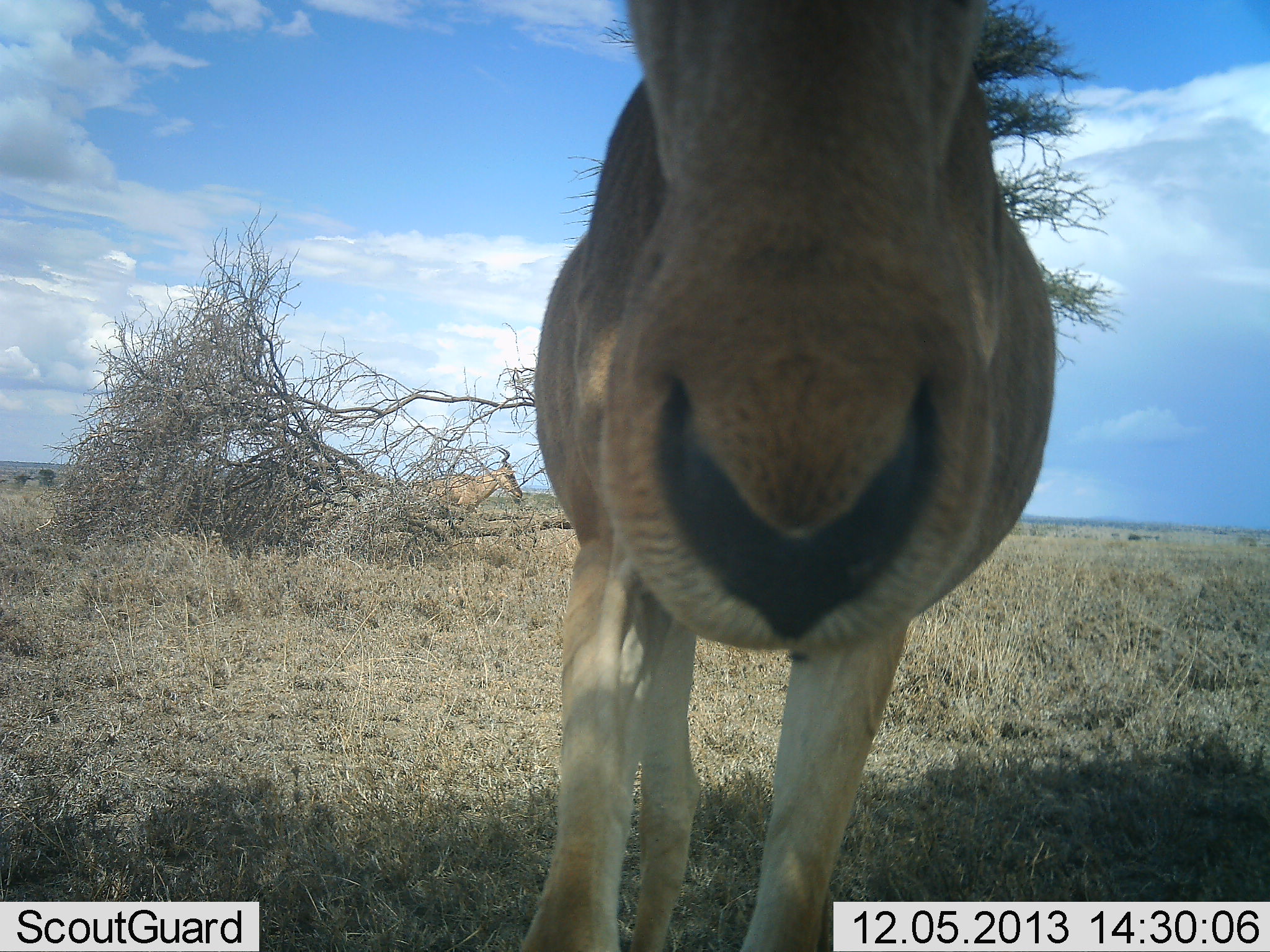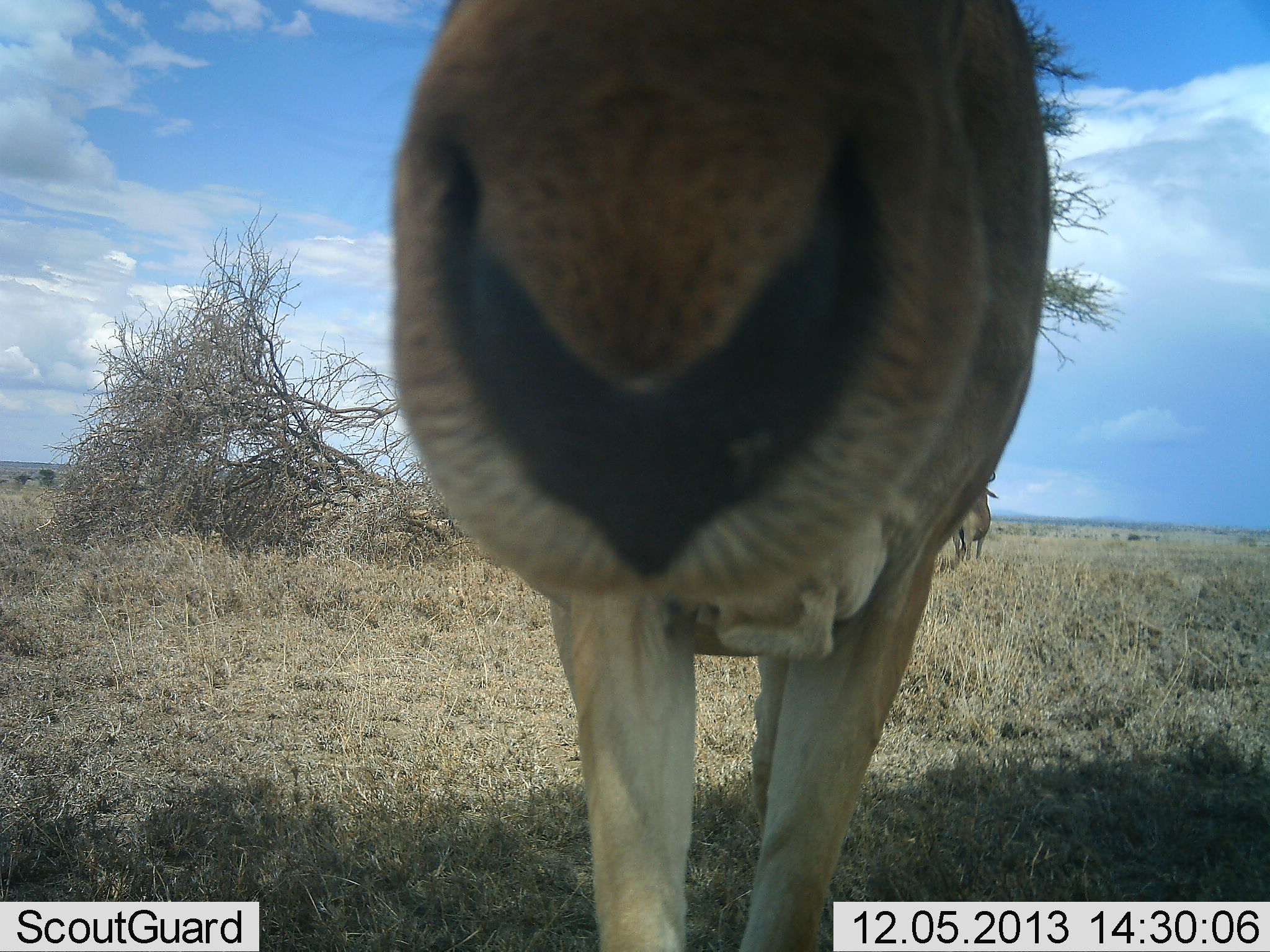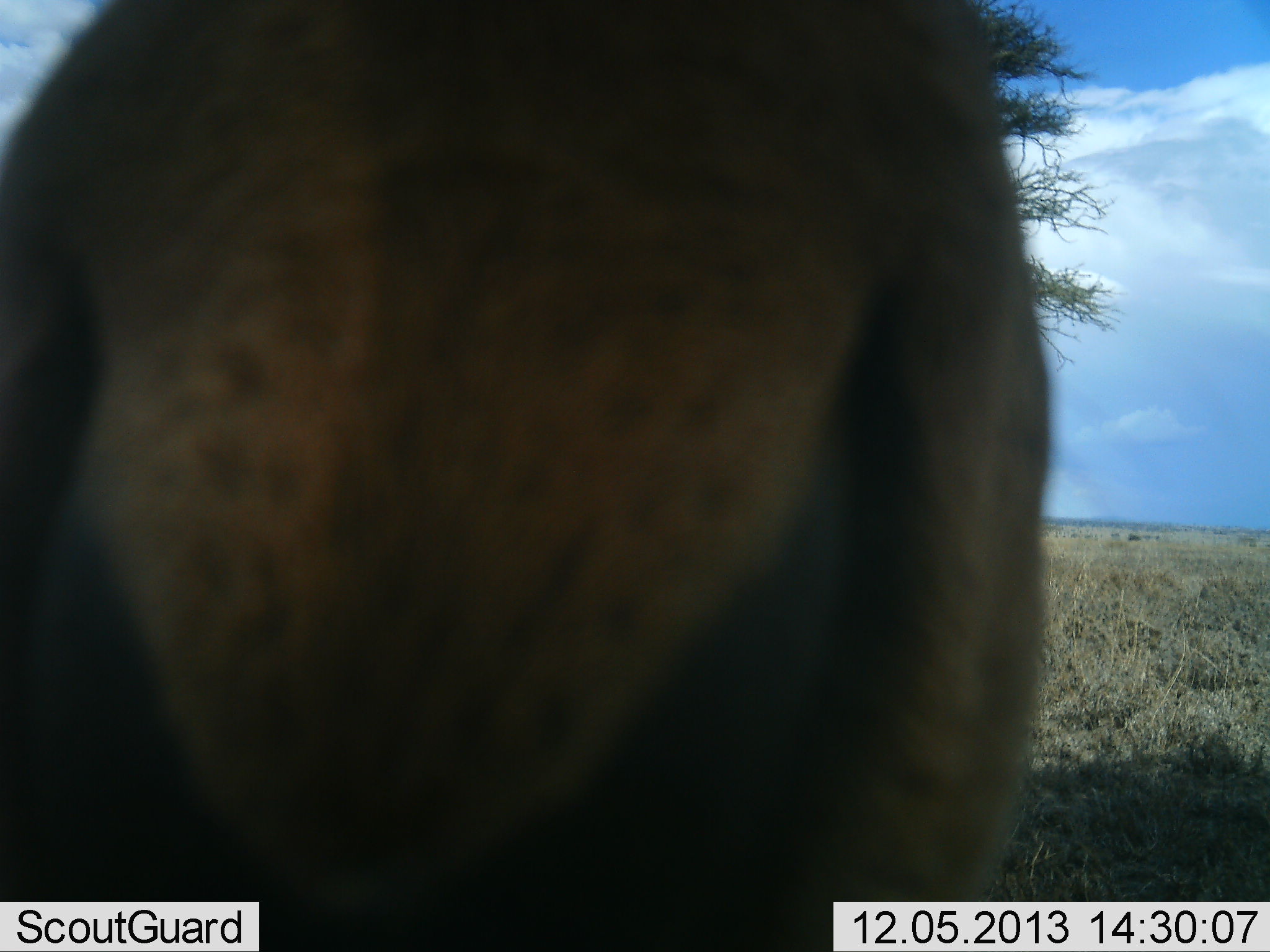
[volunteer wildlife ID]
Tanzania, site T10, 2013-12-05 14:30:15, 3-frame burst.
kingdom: Animalia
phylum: Chordata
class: Mammalia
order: Artiodactyla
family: Bovidae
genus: Alcelaphus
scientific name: Alcelaphus buselaphus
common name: hartebeest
Hartebeest (Alcelaphus buselaphus), count 2. Behavior (volunteer vote fractions): standing 50%, resting 10%, moving 40%, interacting 30%. Young present (vote fraction): 0%. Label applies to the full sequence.